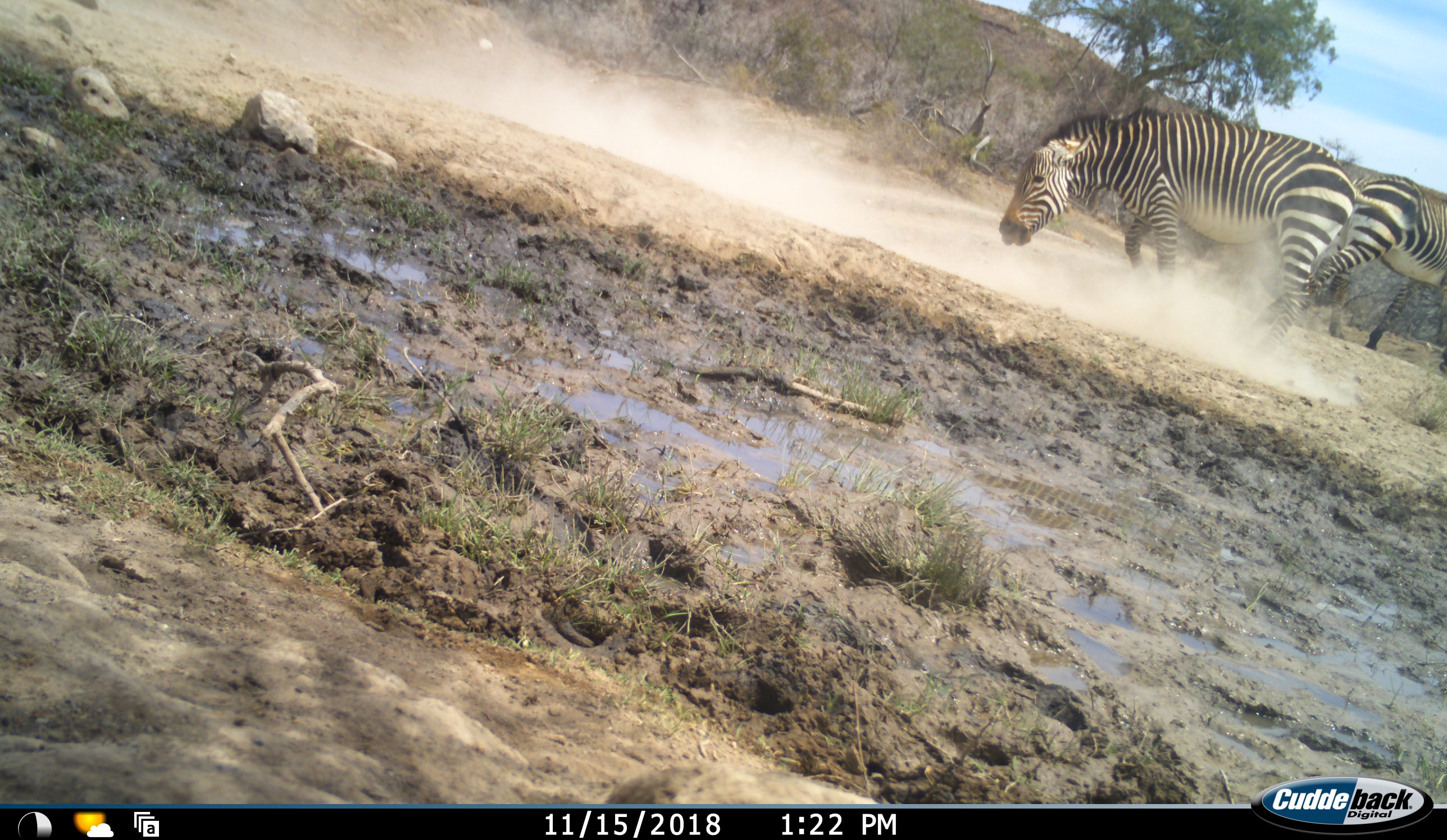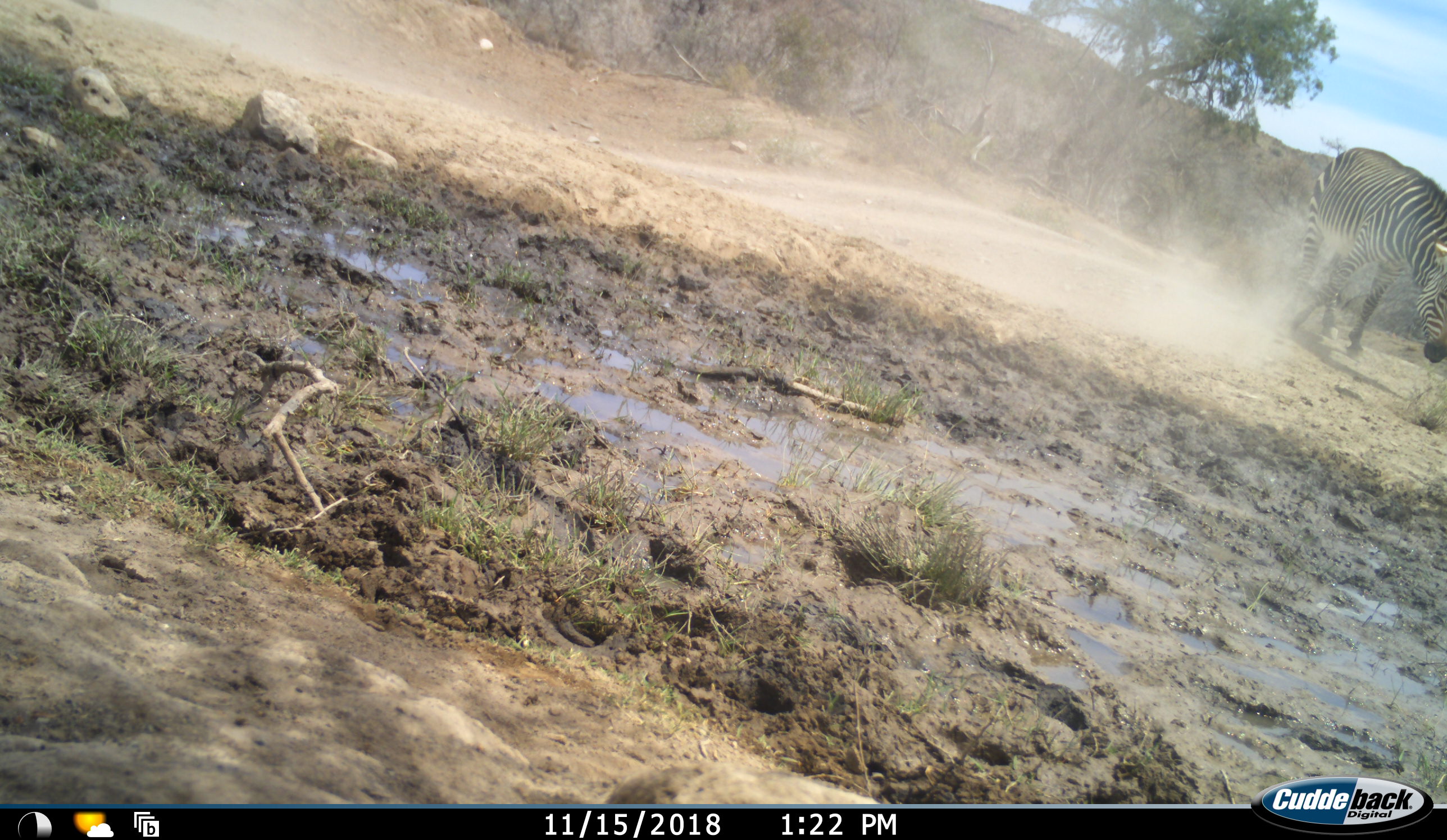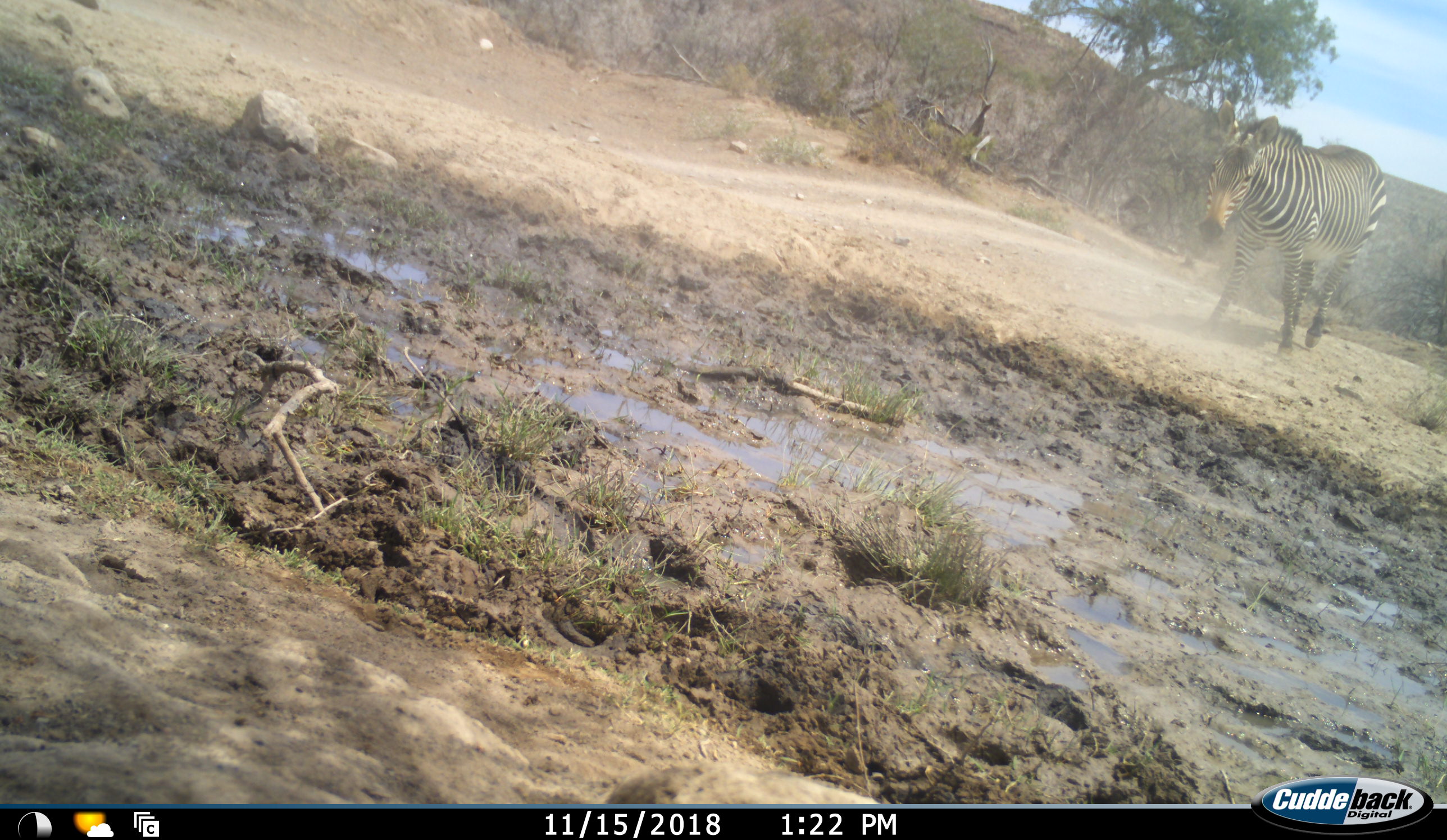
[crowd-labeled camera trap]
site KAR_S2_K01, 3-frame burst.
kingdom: Animalia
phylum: Chordata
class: Mammalia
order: Perissodactyla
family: Equidae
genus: Equus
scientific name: Equus zebra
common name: mountain zebra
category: zebramountain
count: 2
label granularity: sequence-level